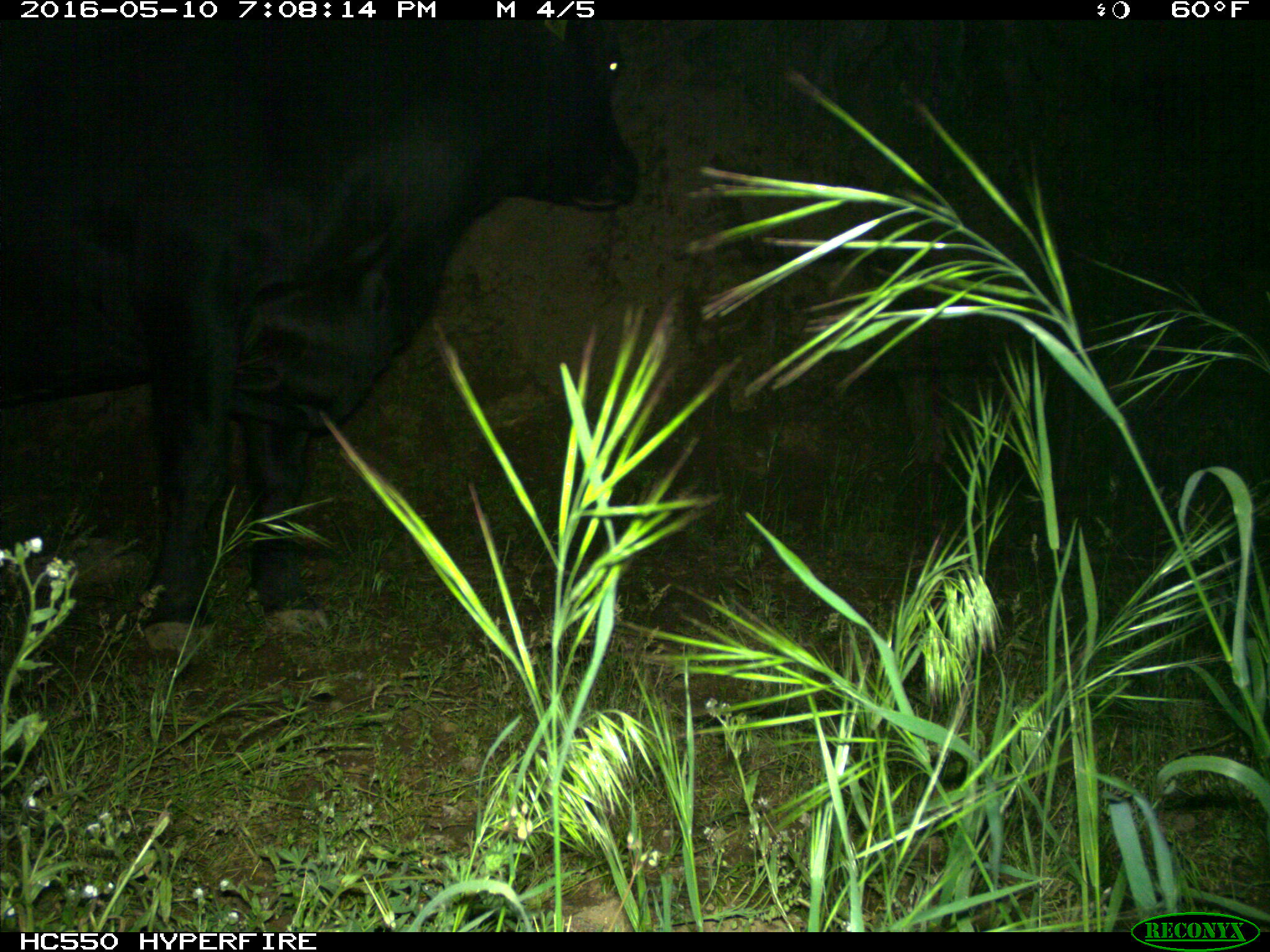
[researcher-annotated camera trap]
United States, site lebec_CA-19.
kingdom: Animalia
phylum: Chordata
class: Mammalia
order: Artiodactyla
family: Bovidae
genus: Bos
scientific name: Bos taurus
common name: domestic cow